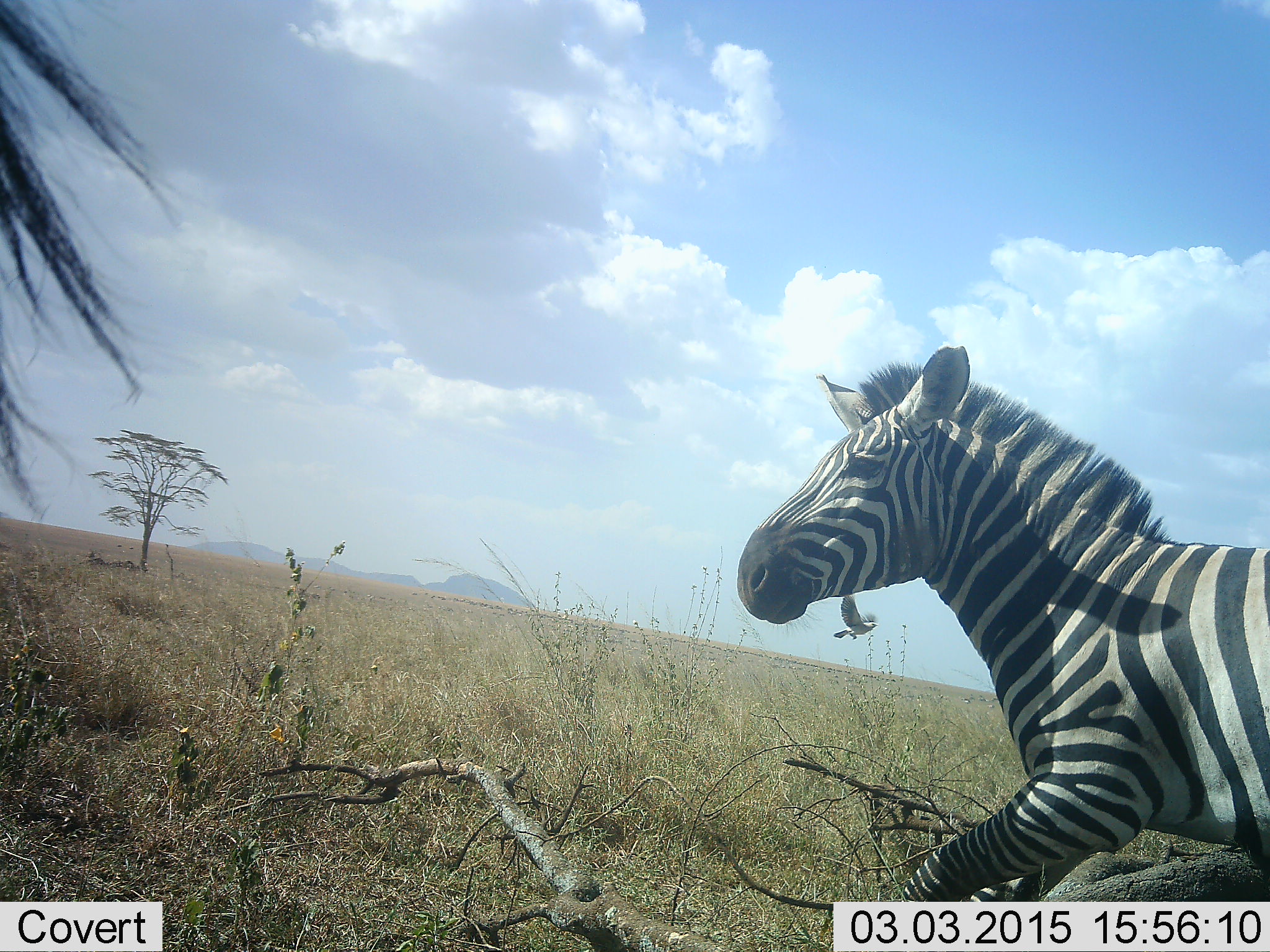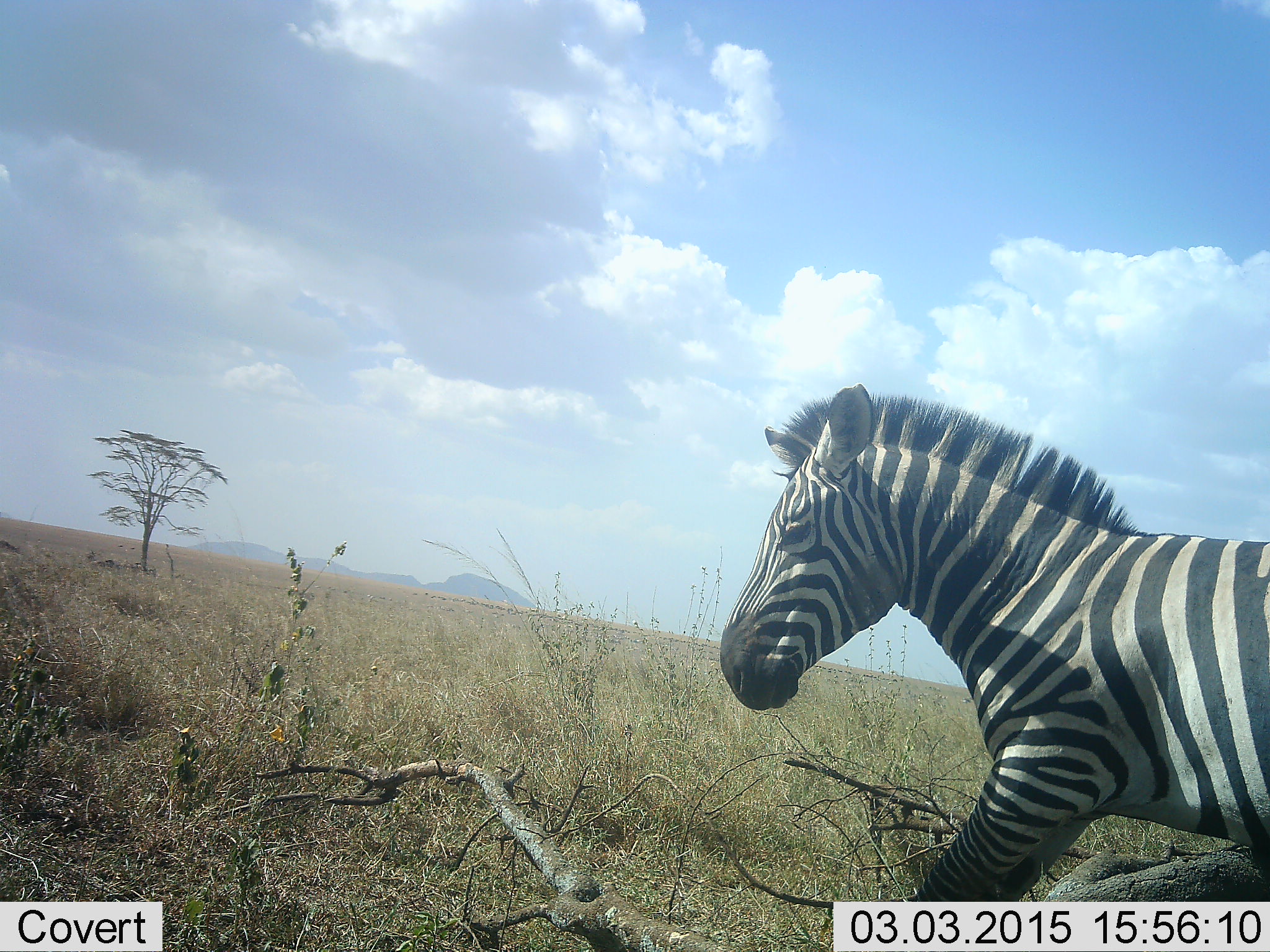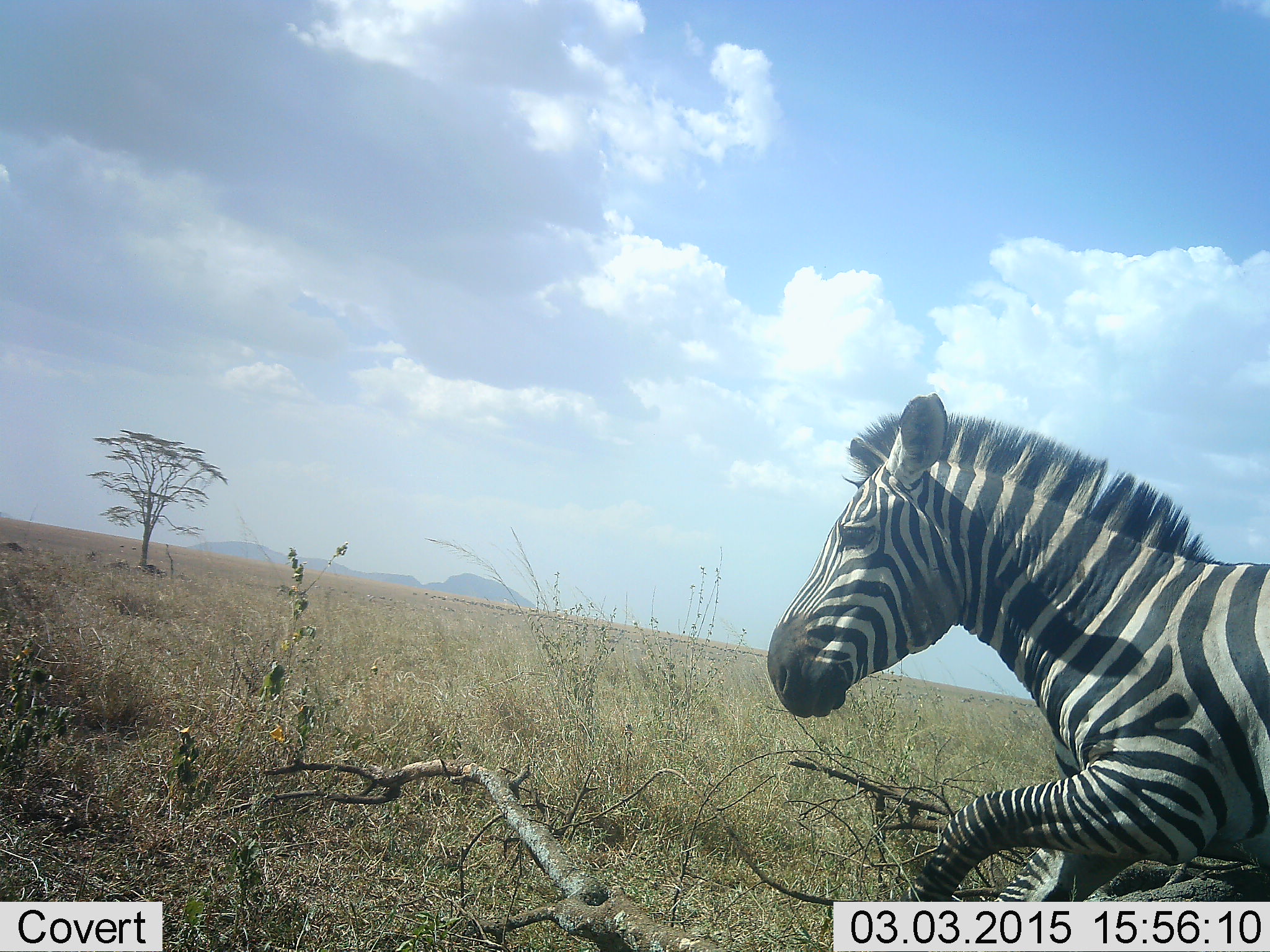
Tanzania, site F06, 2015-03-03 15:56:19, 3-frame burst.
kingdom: Animalia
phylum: Chordata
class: Mammalia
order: Perissodactyla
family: Equidae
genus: Equus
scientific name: Equus quagga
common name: plains zebra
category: zebra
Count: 2.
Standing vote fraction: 55%.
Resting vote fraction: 0%.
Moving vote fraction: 55%.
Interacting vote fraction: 0%.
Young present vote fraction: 0%.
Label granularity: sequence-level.